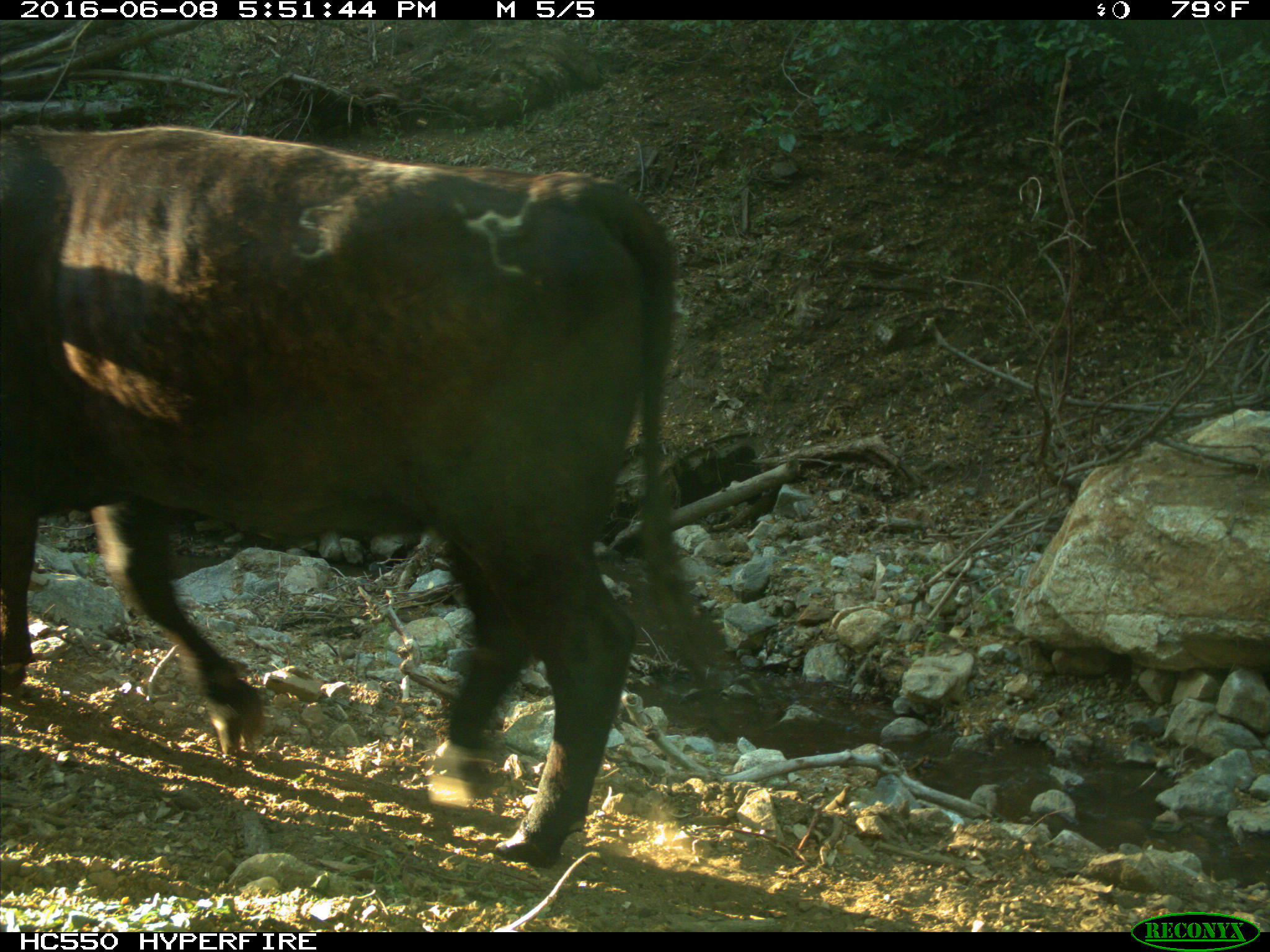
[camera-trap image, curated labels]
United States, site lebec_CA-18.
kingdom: Animalia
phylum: Chordata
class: Mammalia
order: Artiodactyla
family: Bovidae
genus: Bos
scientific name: Bos taurus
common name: domestic cow